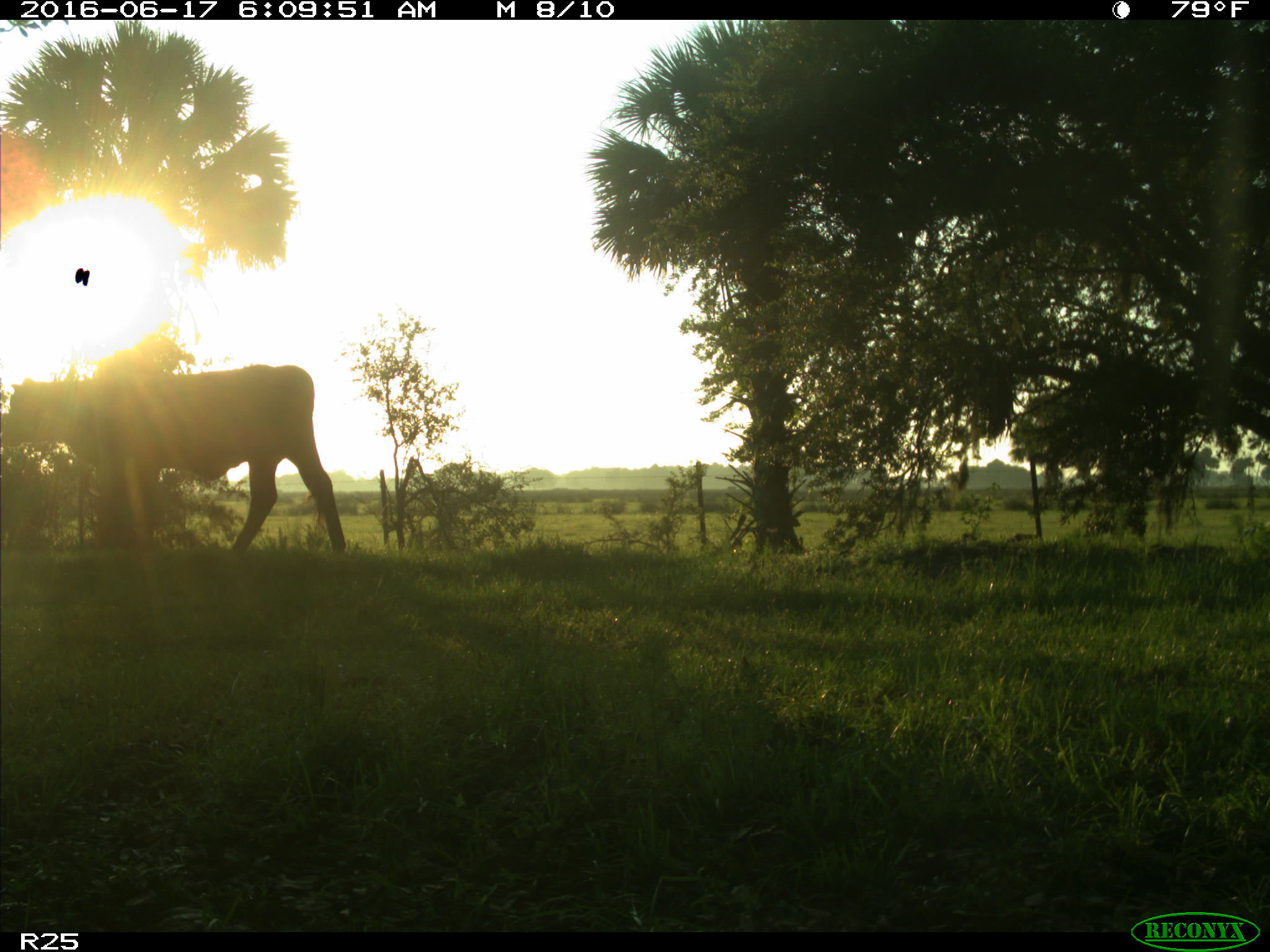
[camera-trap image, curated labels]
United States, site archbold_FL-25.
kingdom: Animalia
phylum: Chordata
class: Mammalia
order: Artiodactyla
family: Bovidae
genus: Bos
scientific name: Bos taurus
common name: domestic cow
Bos taurus (domestic cow).